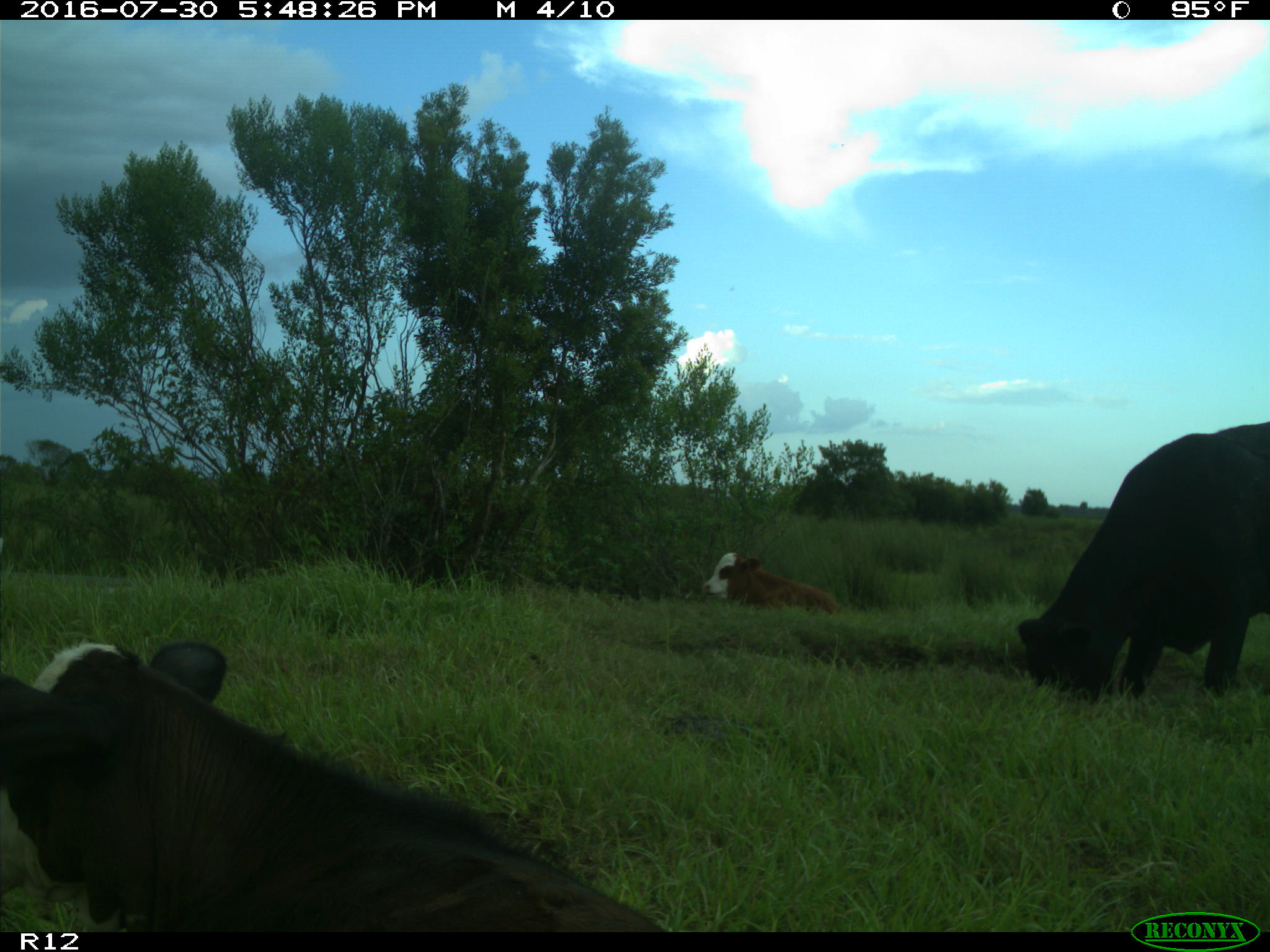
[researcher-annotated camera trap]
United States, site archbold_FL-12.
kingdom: Animalia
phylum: Chordata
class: Mammalia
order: Artiodactyla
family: Bovidae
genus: Bos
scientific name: Bos taurus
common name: domestic cow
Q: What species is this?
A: Bos taurus (domestic cow).